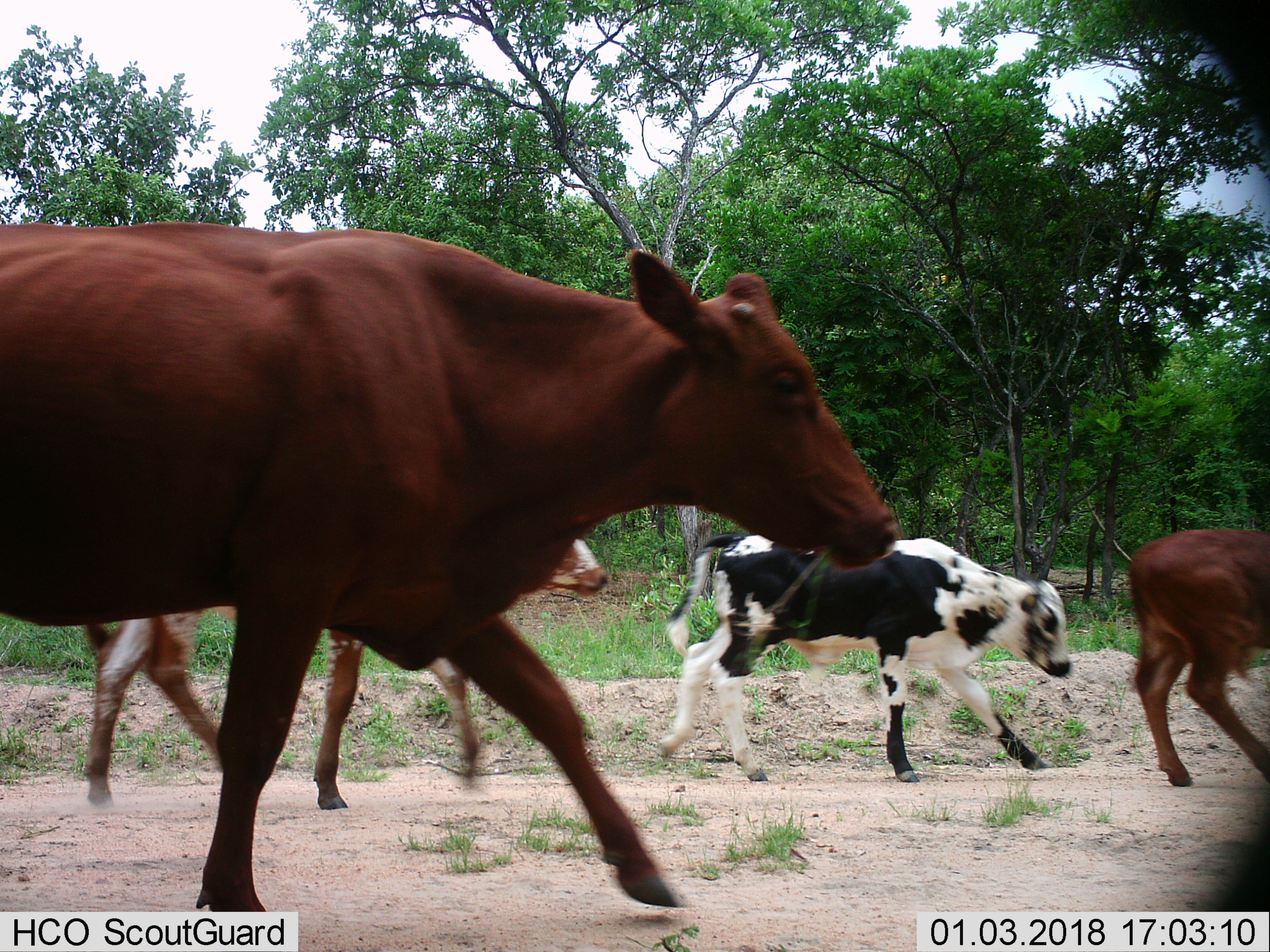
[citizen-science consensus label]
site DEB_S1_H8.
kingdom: Animalia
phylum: Chordata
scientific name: Vertebrata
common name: domestic animal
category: domesticanimal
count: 4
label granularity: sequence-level